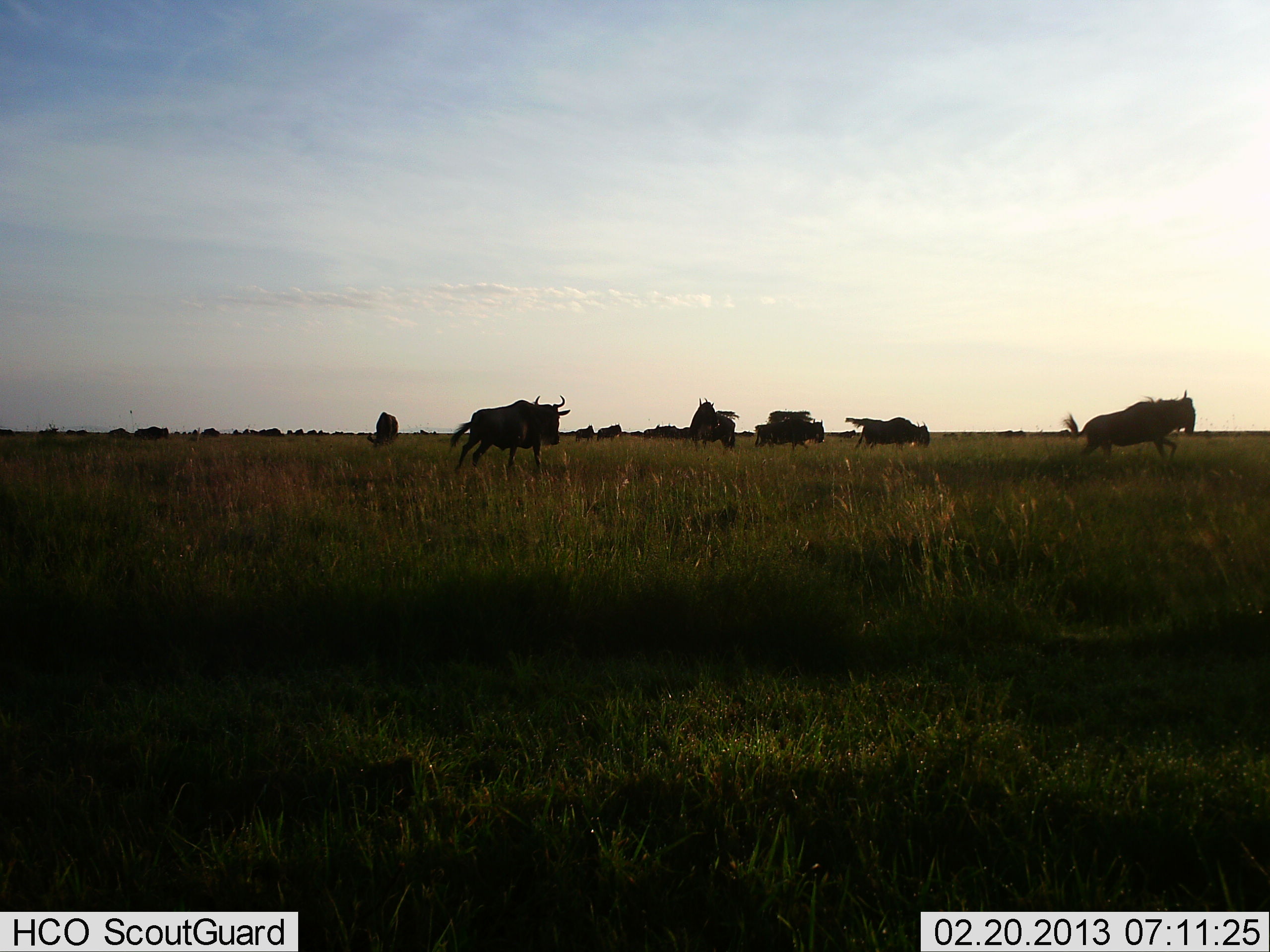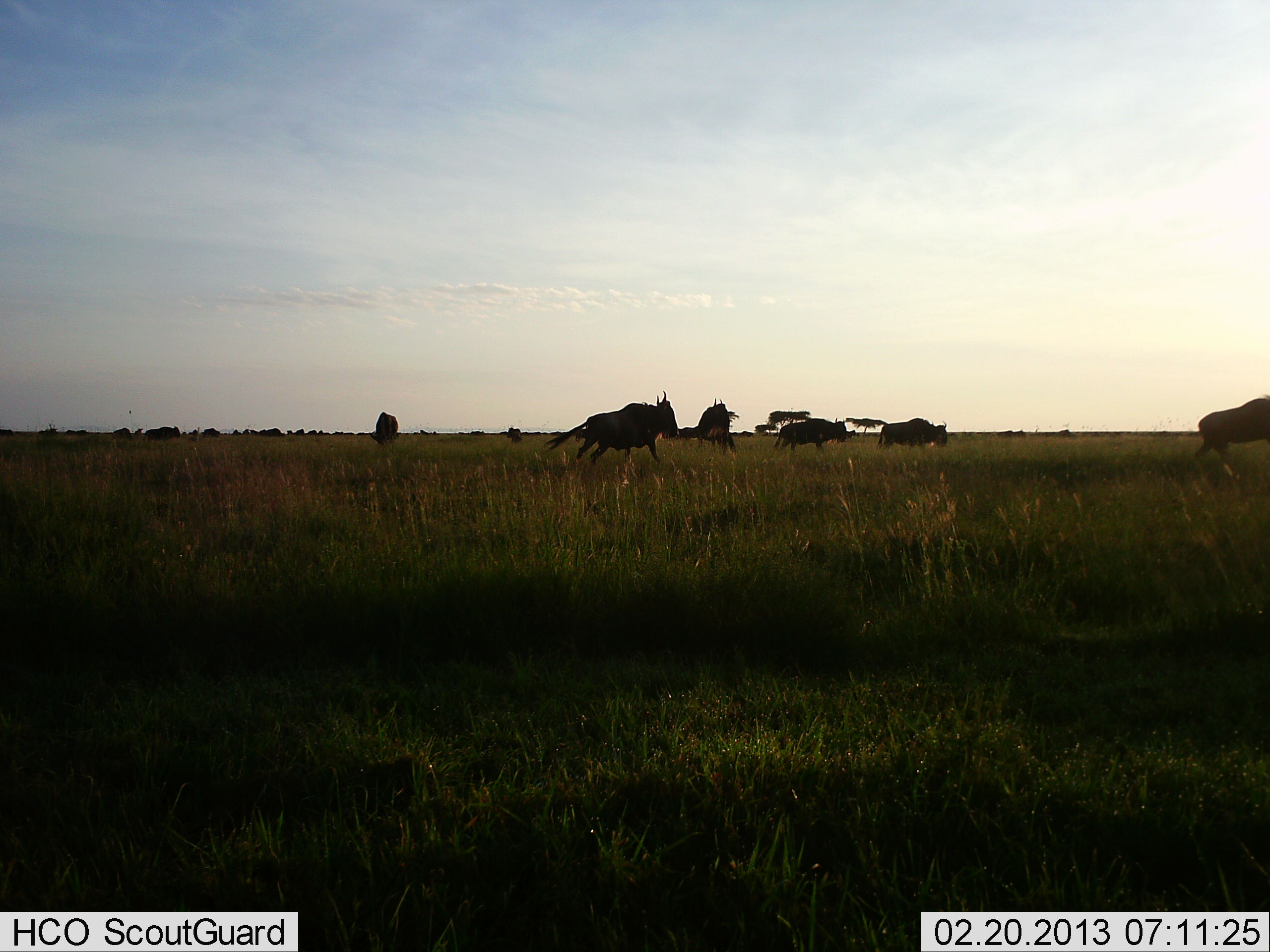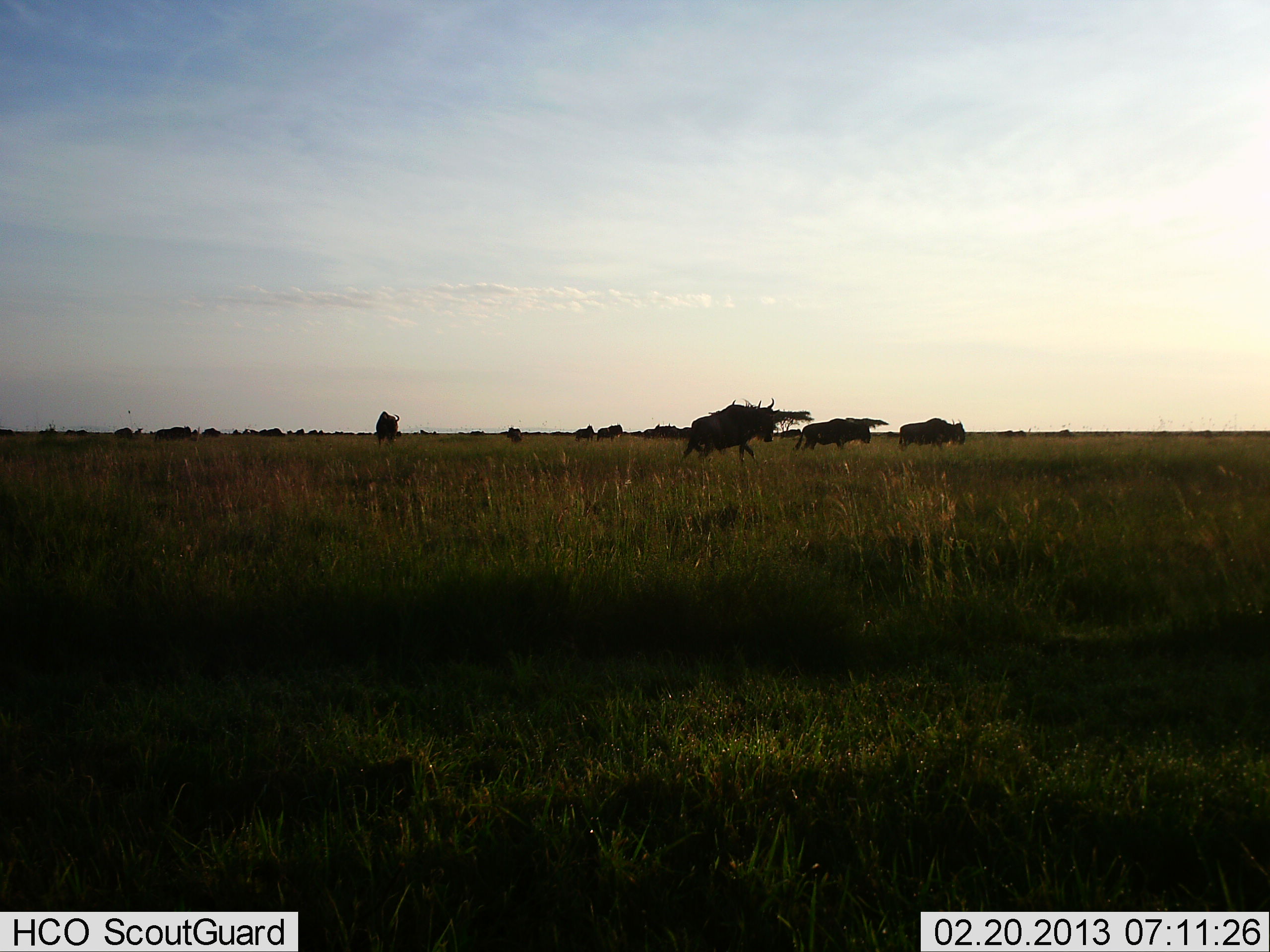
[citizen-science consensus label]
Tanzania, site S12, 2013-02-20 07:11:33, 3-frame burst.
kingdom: Animalia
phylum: Chordata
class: Mammalia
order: Artiodactyla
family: Bovidae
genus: Connochaetes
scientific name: Connochaetes taurinus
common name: blue wildebeest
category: wildebeest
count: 11-50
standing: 11%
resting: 0%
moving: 100%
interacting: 0%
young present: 0%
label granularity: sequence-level